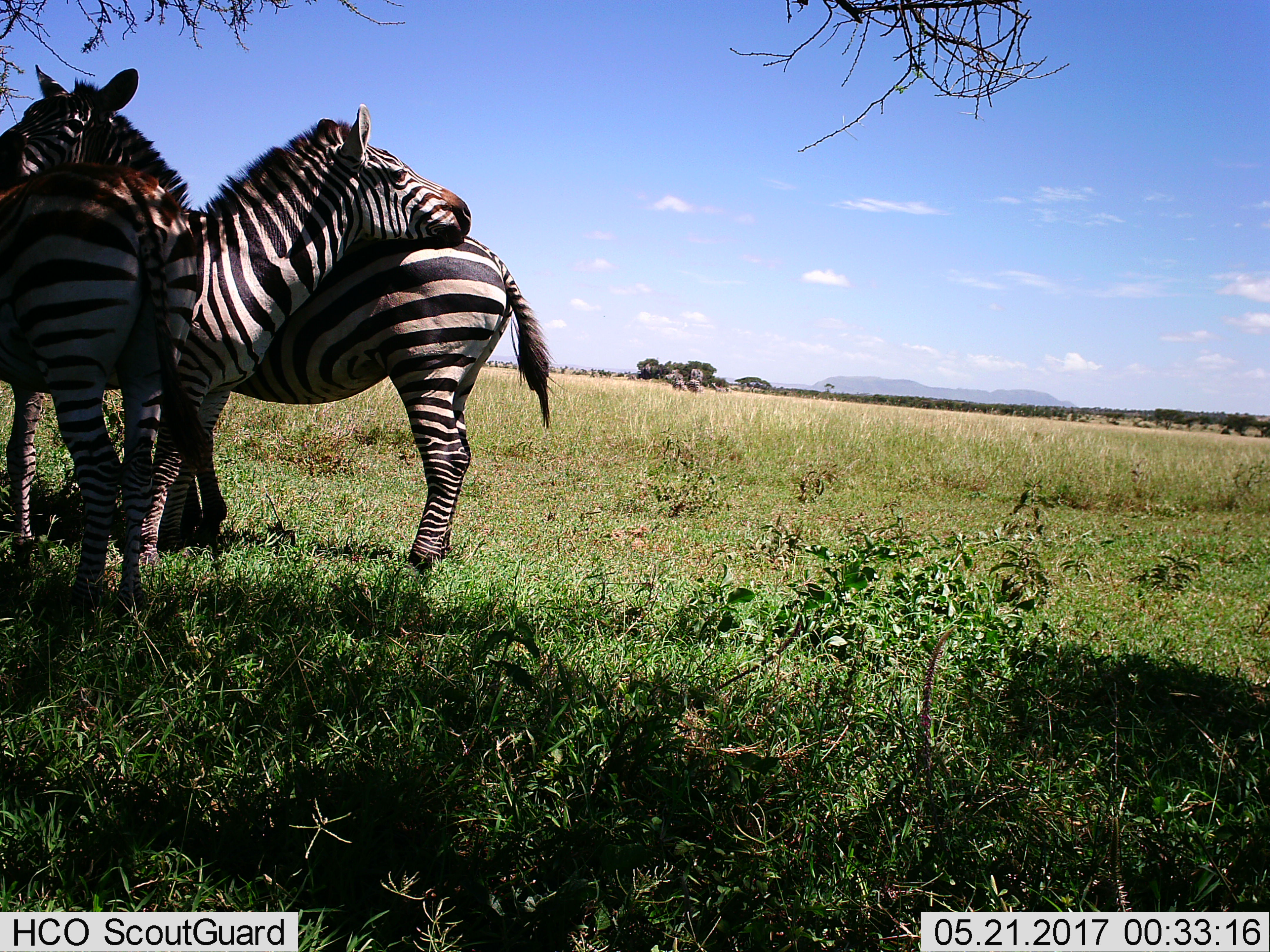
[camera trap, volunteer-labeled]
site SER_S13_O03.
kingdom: Animalia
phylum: Chordata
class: Mammalia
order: Perissodactyla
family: Equidae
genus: Equus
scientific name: Equus quagga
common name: plains zebra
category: zebraplains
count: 3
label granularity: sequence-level